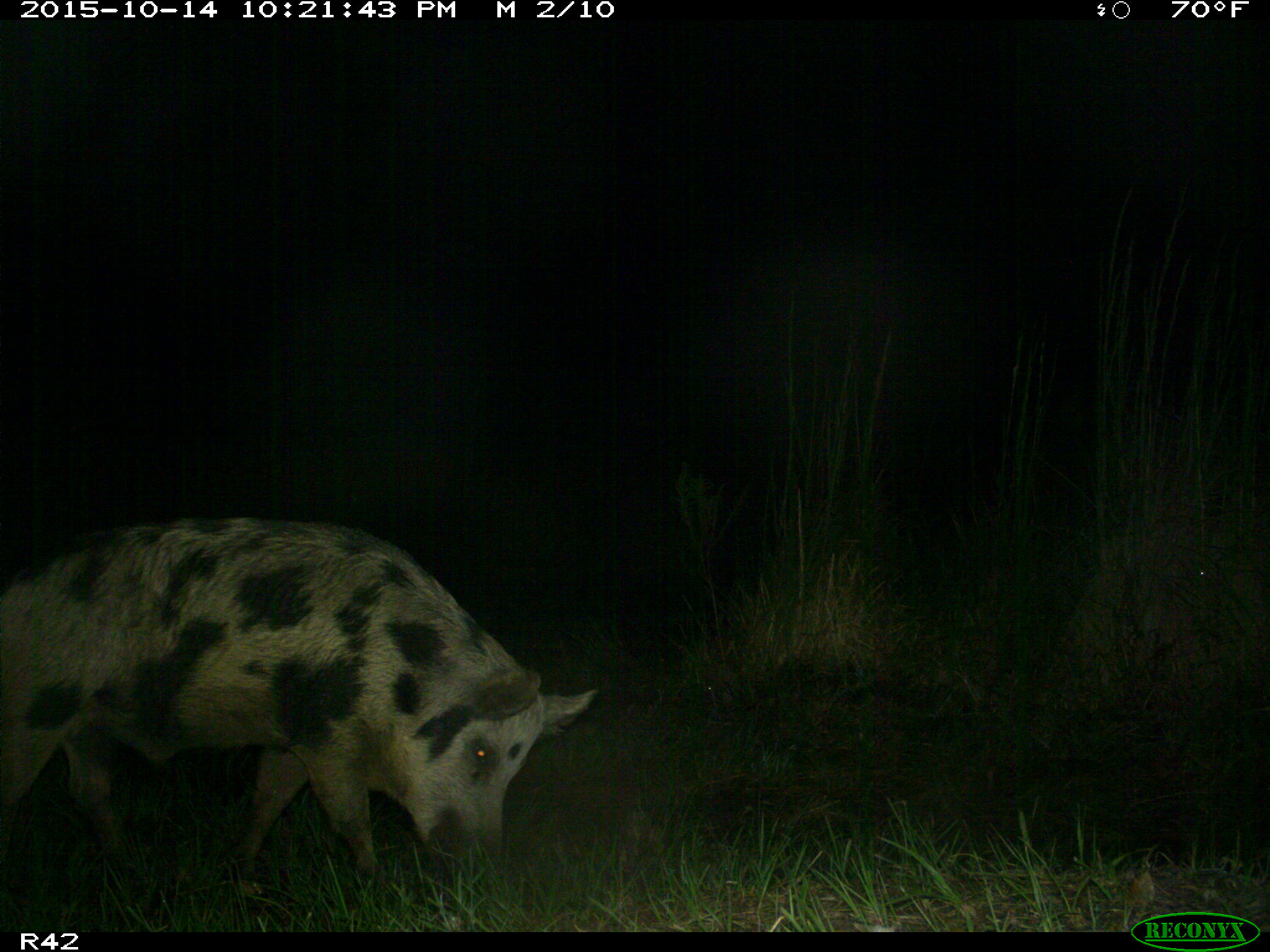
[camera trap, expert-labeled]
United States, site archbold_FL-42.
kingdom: Animalia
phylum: Chordata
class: Mammalia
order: Artiodactyla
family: Suidae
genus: Sus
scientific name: Sus scrofa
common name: wild boar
Sus scrofa (wild boar).